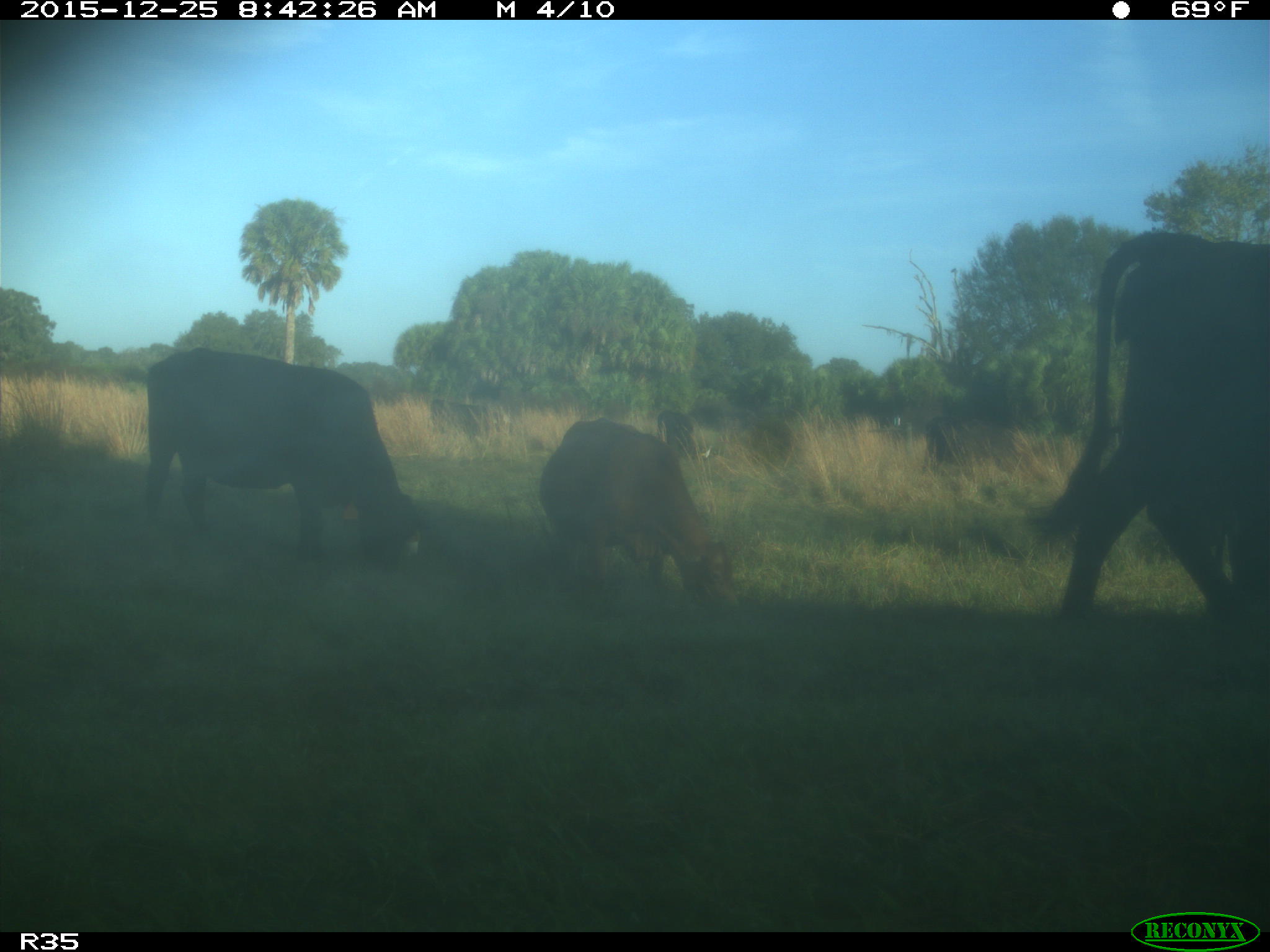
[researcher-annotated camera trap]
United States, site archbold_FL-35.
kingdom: Animalia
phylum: Chordata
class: Mammalia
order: Artiodactyla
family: Bovidae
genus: Bos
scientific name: Bos taurus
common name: domestic cow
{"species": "Bos taurus (domestic cow)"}